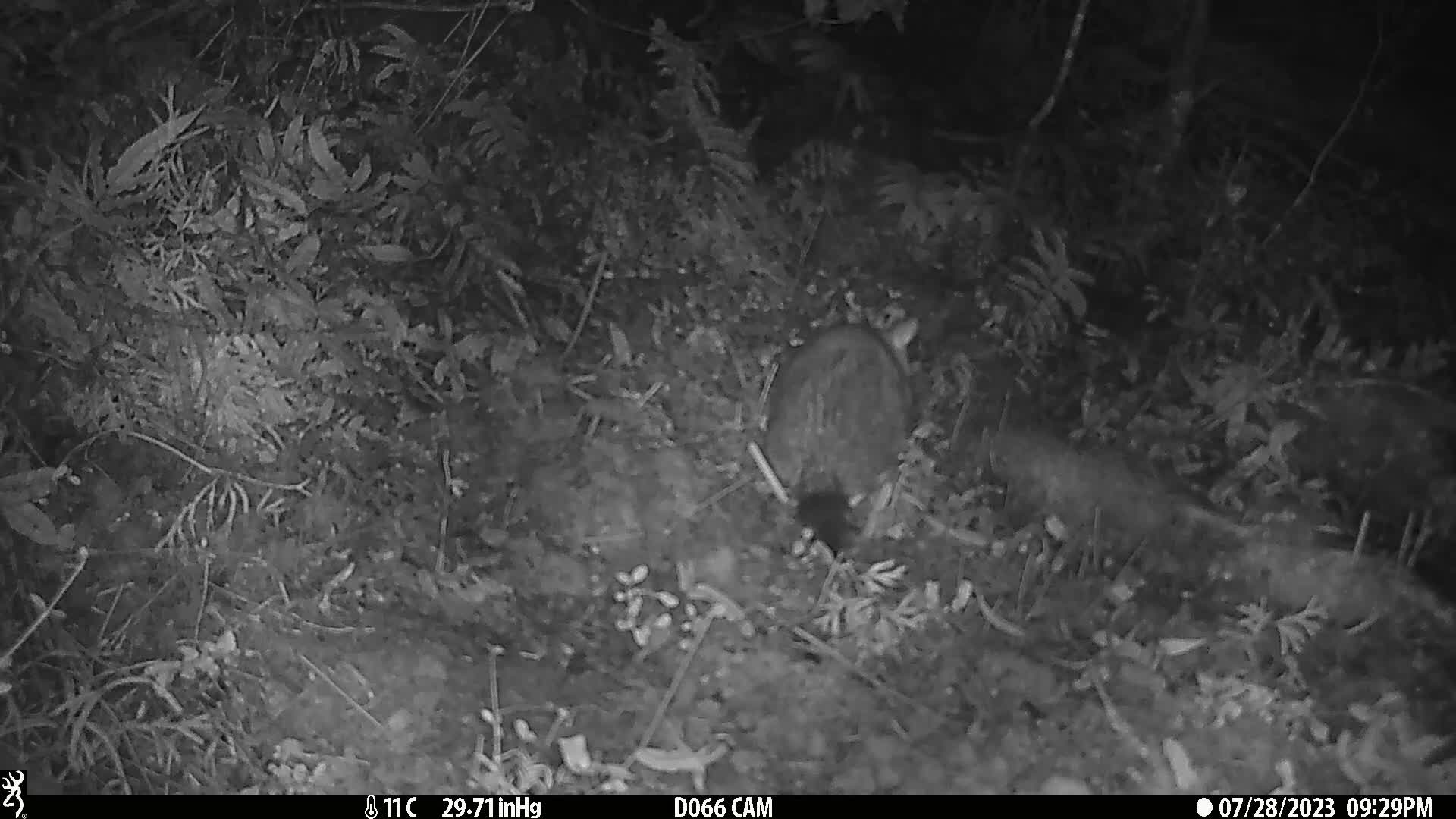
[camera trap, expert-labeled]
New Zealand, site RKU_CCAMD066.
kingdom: Animalia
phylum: Chordata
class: Mammalia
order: Diprotodontia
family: Phalangeridae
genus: Trichosurus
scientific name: Trichosurus vulpecula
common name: common brushtail possum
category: possum